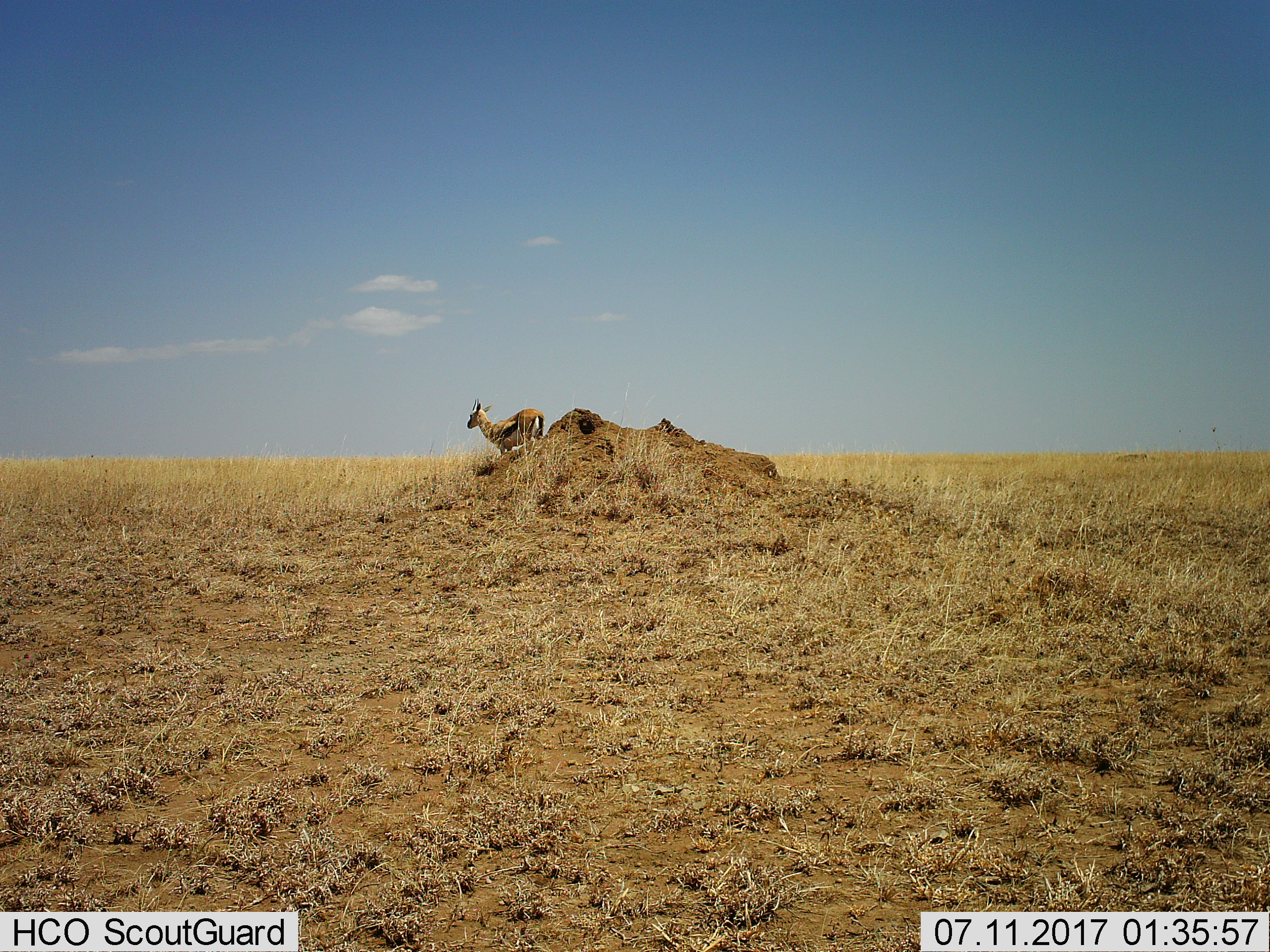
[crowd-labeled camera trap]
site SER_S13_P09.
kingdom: Animalia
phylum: Chordata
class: Mammalia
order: Artiodactyla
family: Bovidae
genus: Eudorcas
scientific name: Eudorcas thomsonii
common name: thomson's gazelle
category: gazellethomsons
Gazellethomsons (thomson's gazelle) (Eudorcas thomsonii), count 1. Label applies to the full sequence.